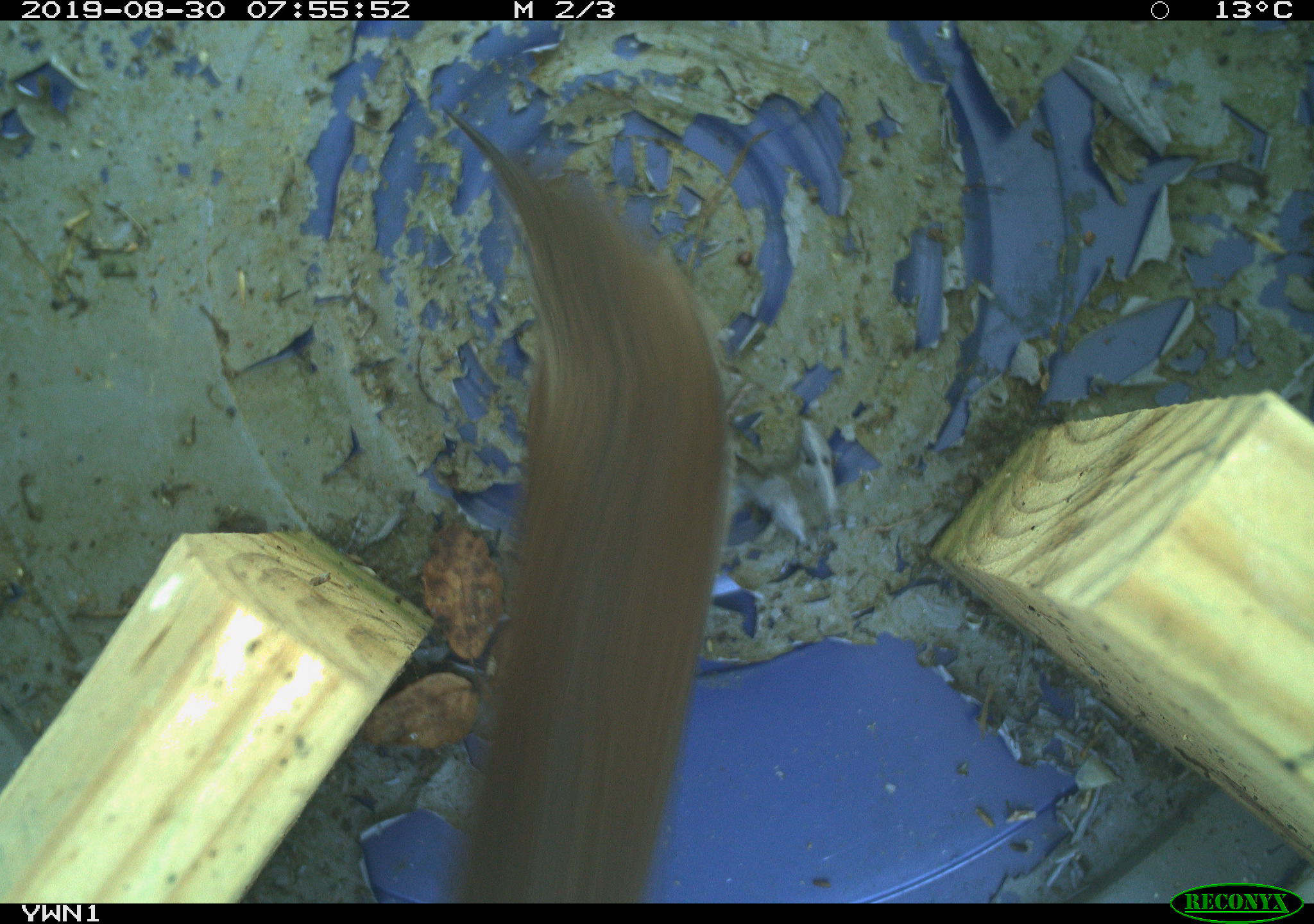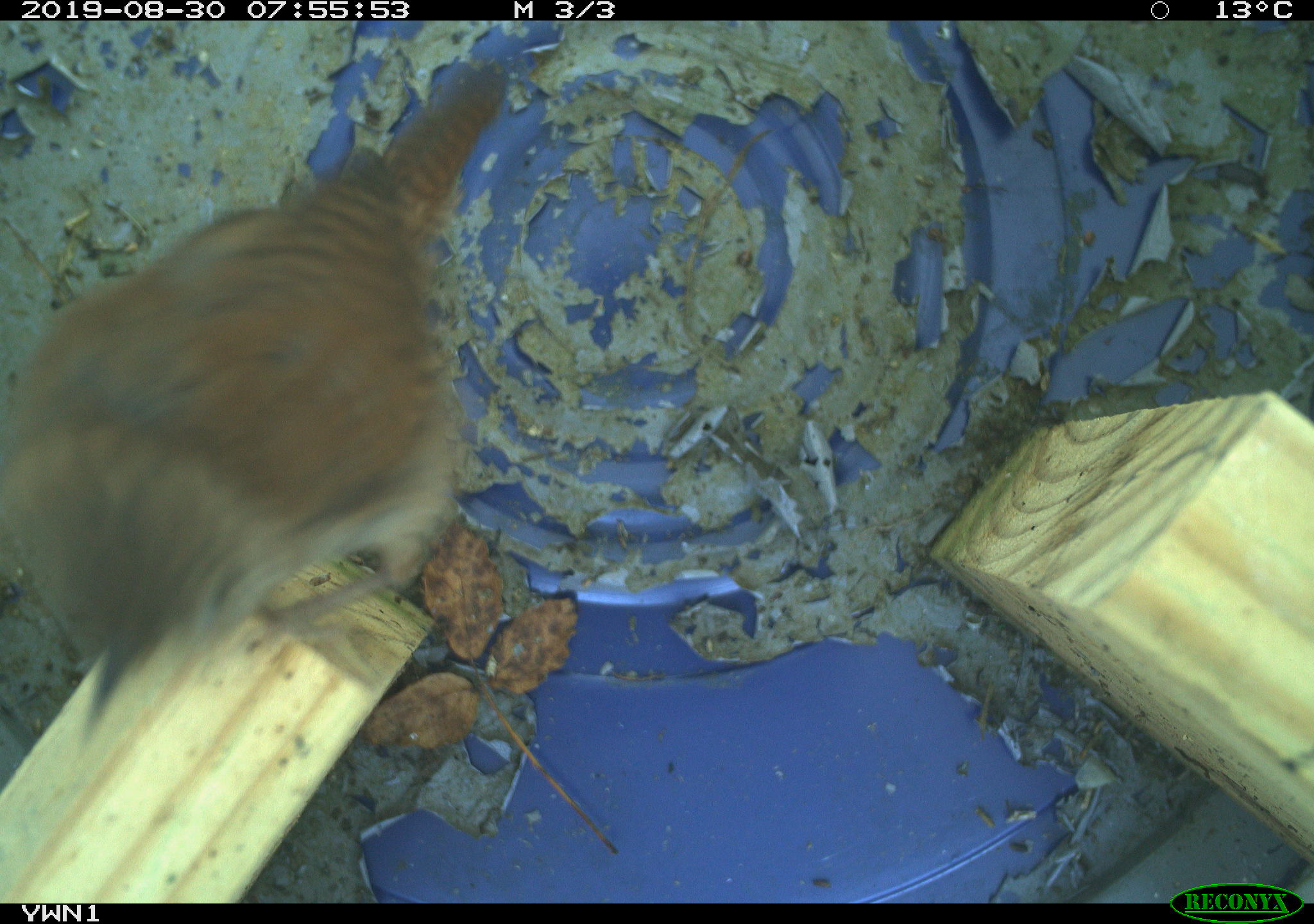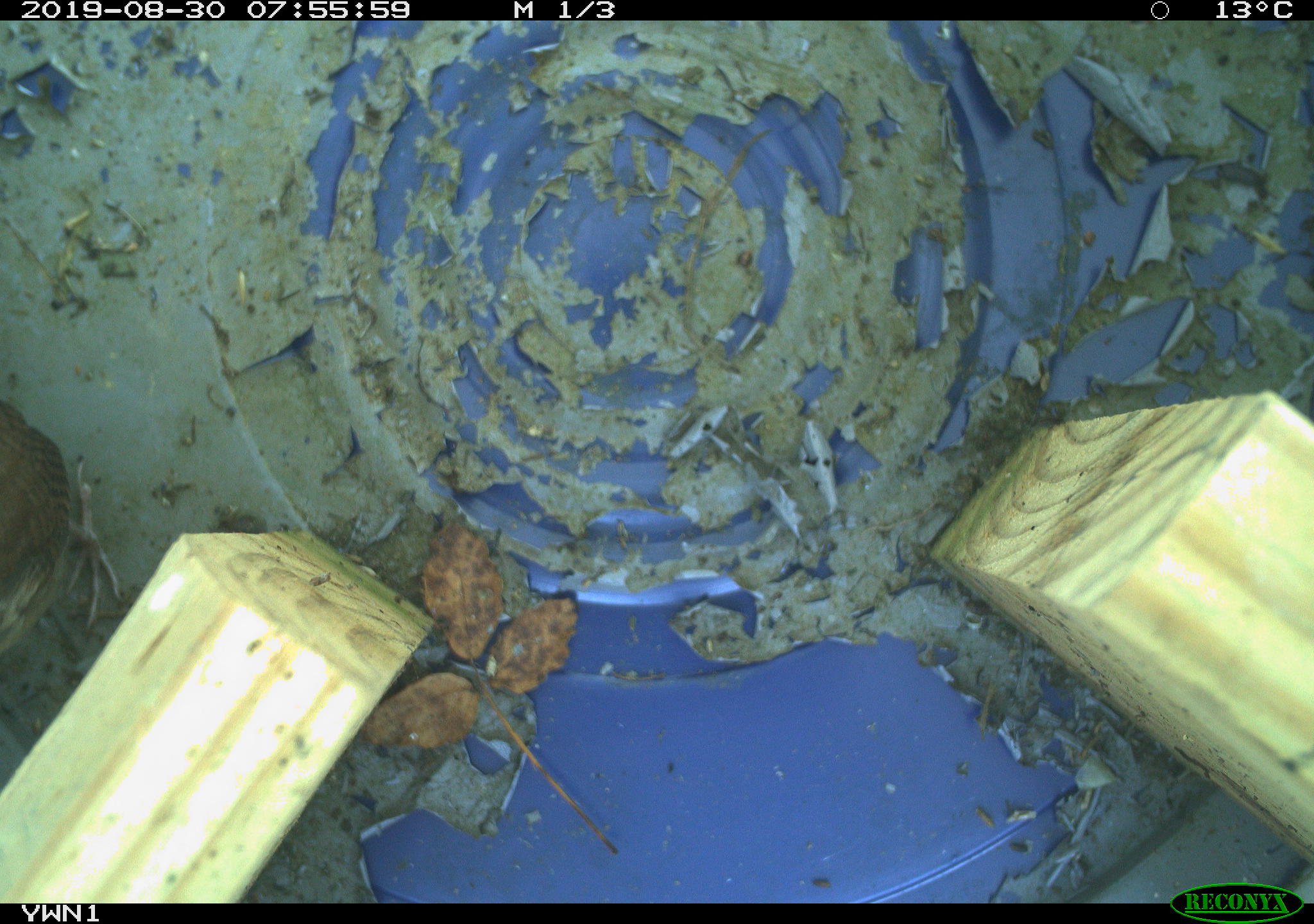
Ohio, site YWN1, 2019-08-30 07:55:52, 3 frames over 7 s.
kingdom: Animalia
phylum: Chordata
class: Aves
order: Passeriformes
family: Troglodytidae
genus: Troglodytes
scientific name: Troglodytes aedon aedon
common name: northern house wren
Northern house wren (Troglodytes aedon aedon).